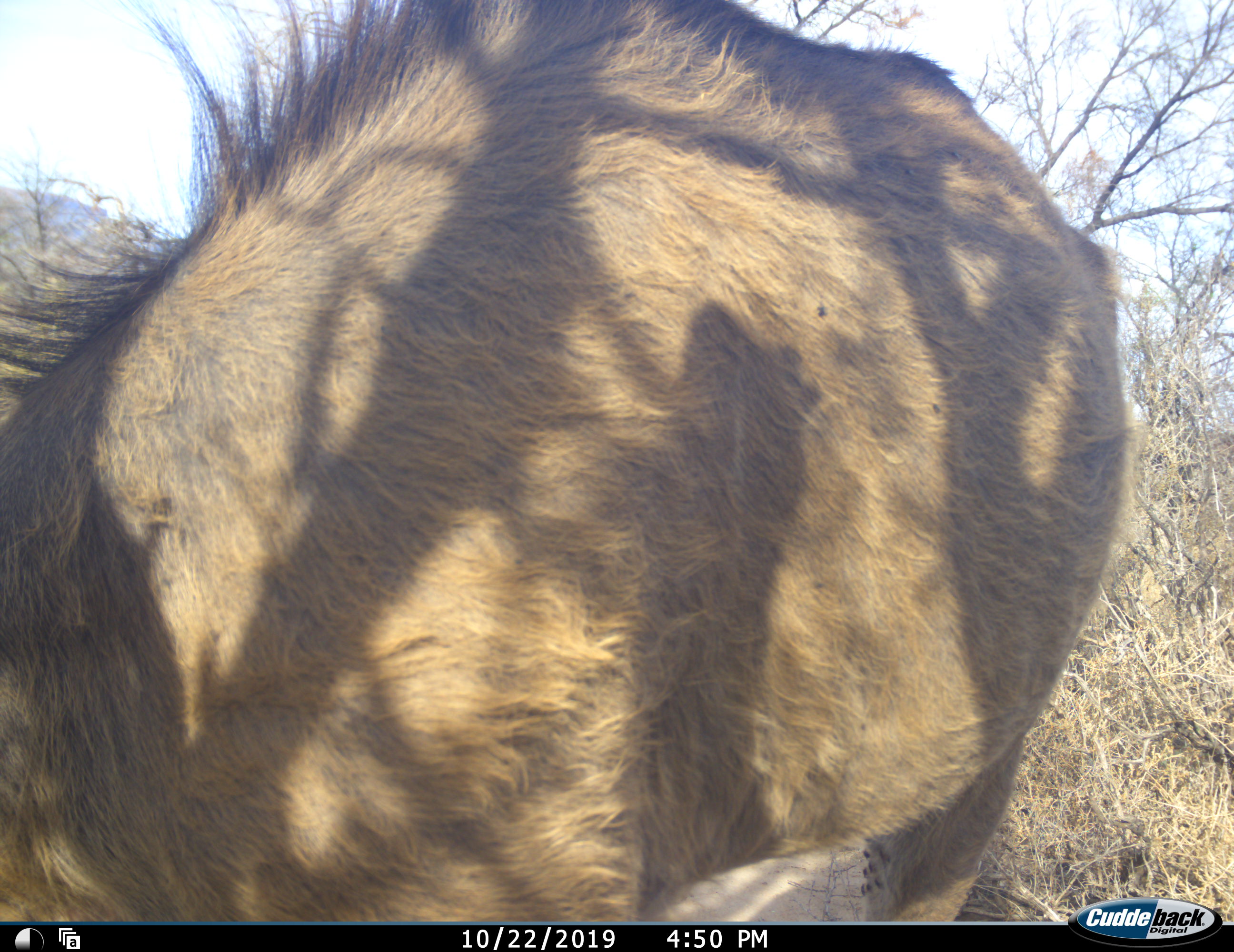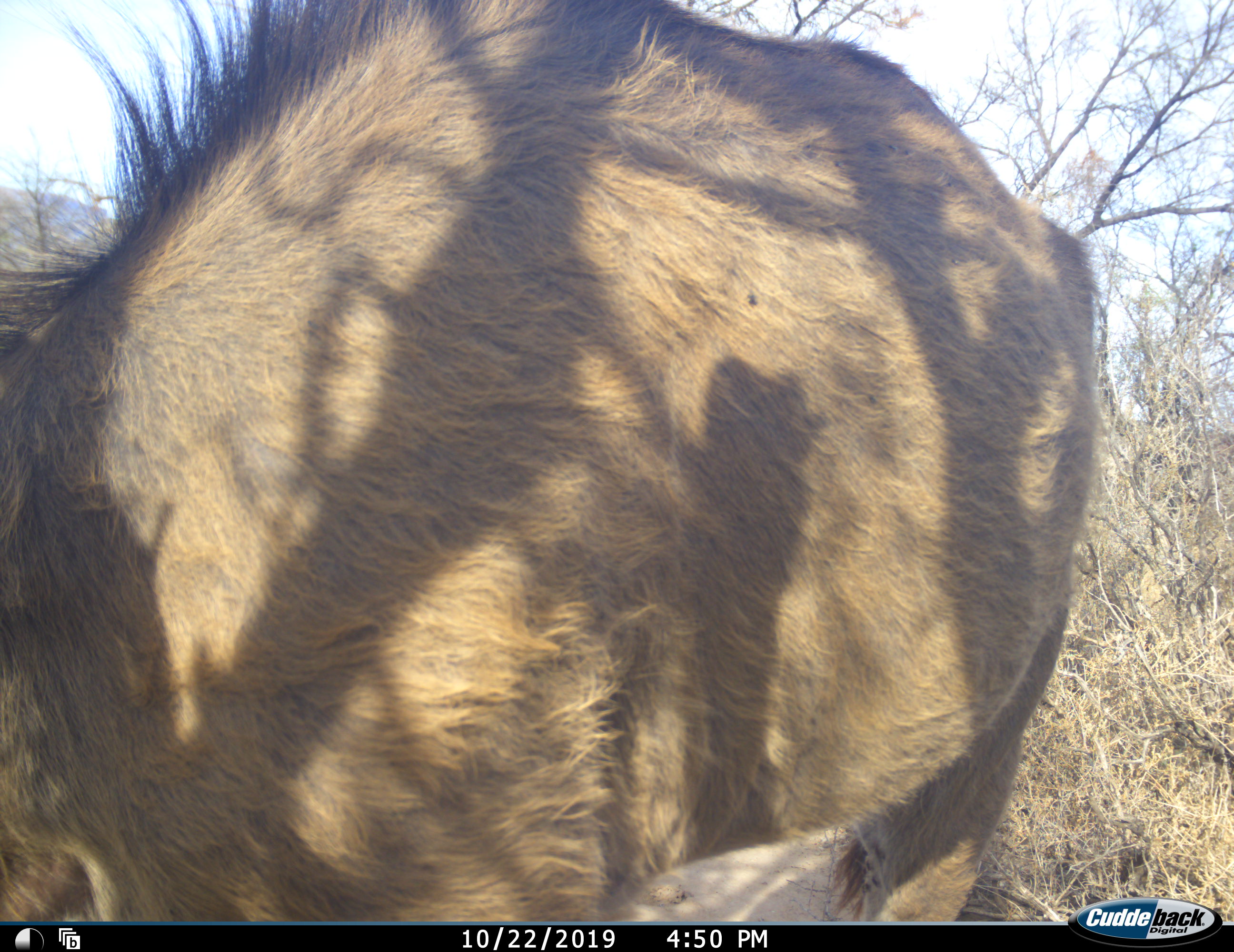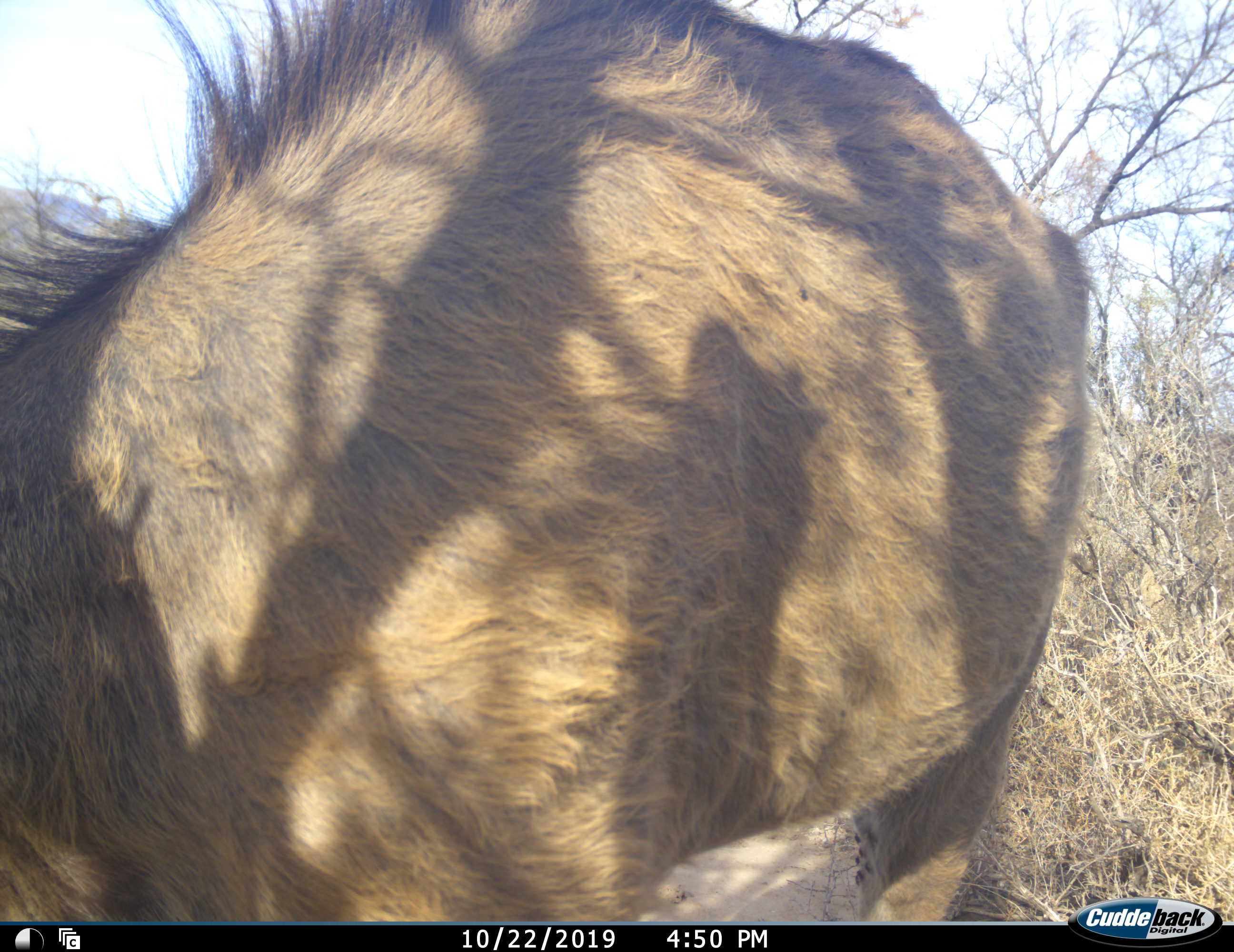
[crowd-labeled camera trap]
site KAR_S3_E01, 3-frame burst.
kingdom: Animalia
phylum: Chordata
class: Mammalia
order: Artiodactyla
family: Bovidae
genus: Tragelaphus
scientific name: Tragelaphus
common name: kudu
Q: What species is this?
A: Kudu (Tragelaphus).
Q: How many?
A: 1.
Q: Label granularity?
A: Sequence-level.